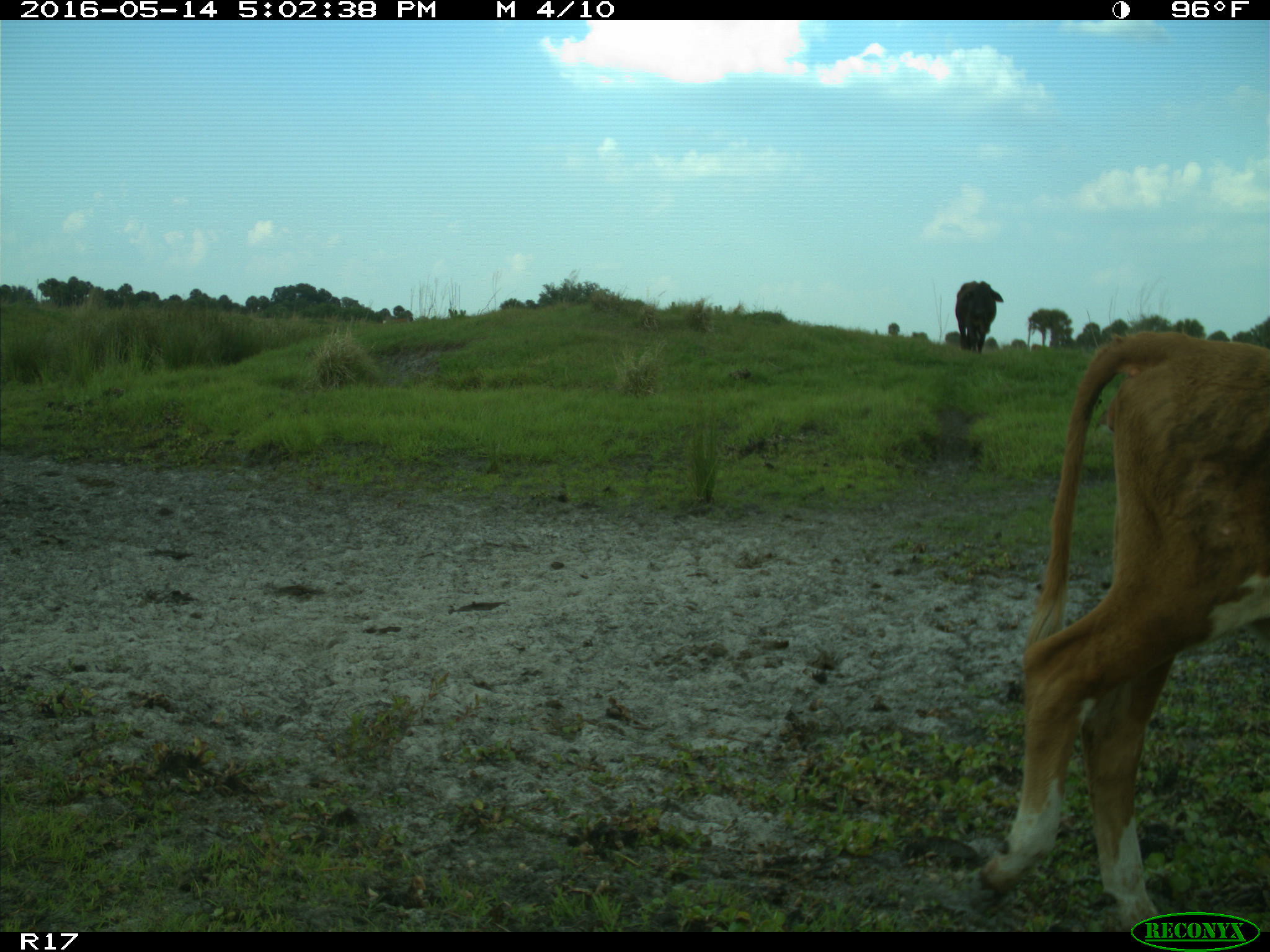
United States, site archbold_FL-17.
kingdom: Animalia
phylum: Chordata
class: Mammalia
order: Artiodactyla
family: Bovidae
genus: Bos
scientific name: Bos taurus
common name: domestic cow